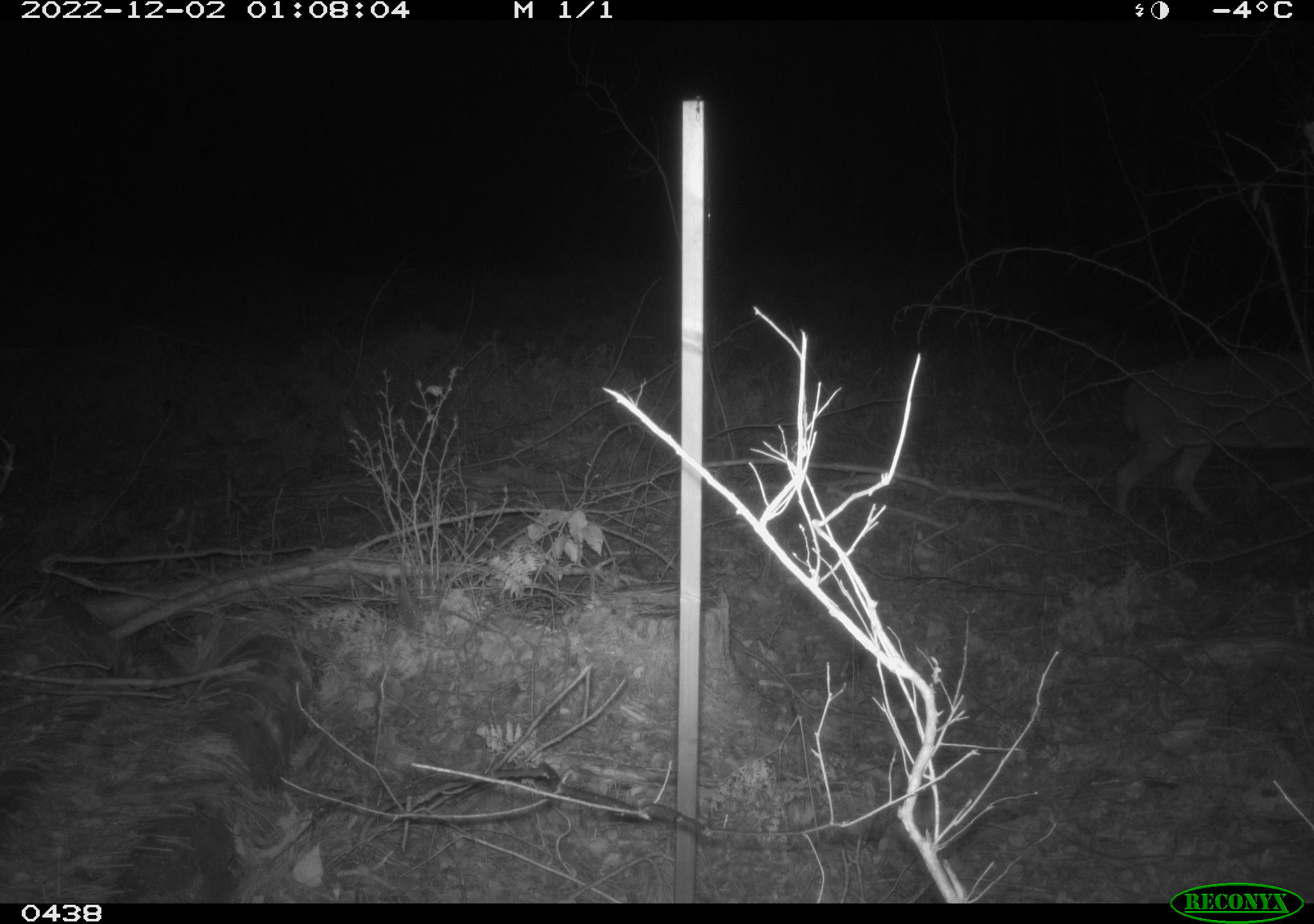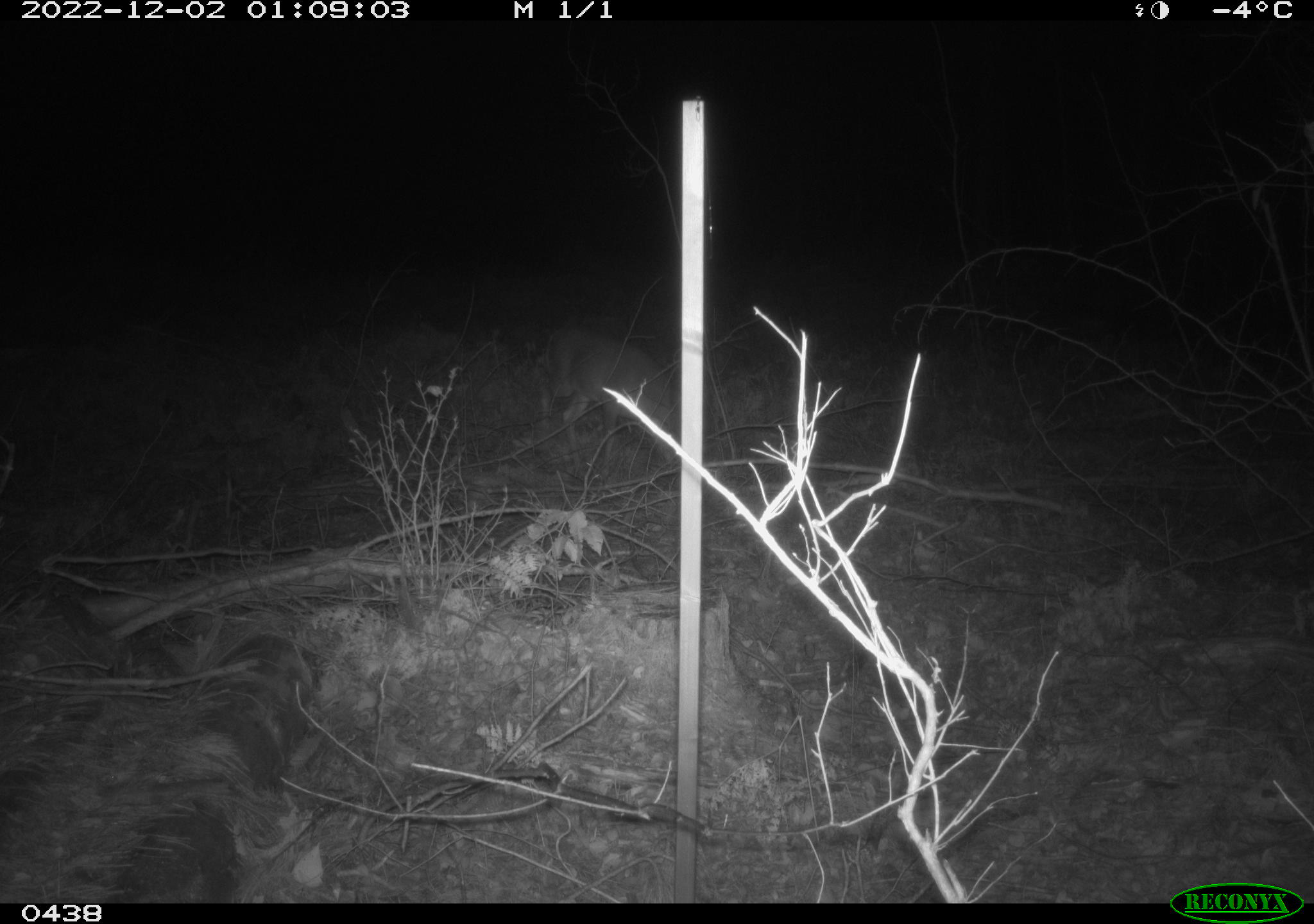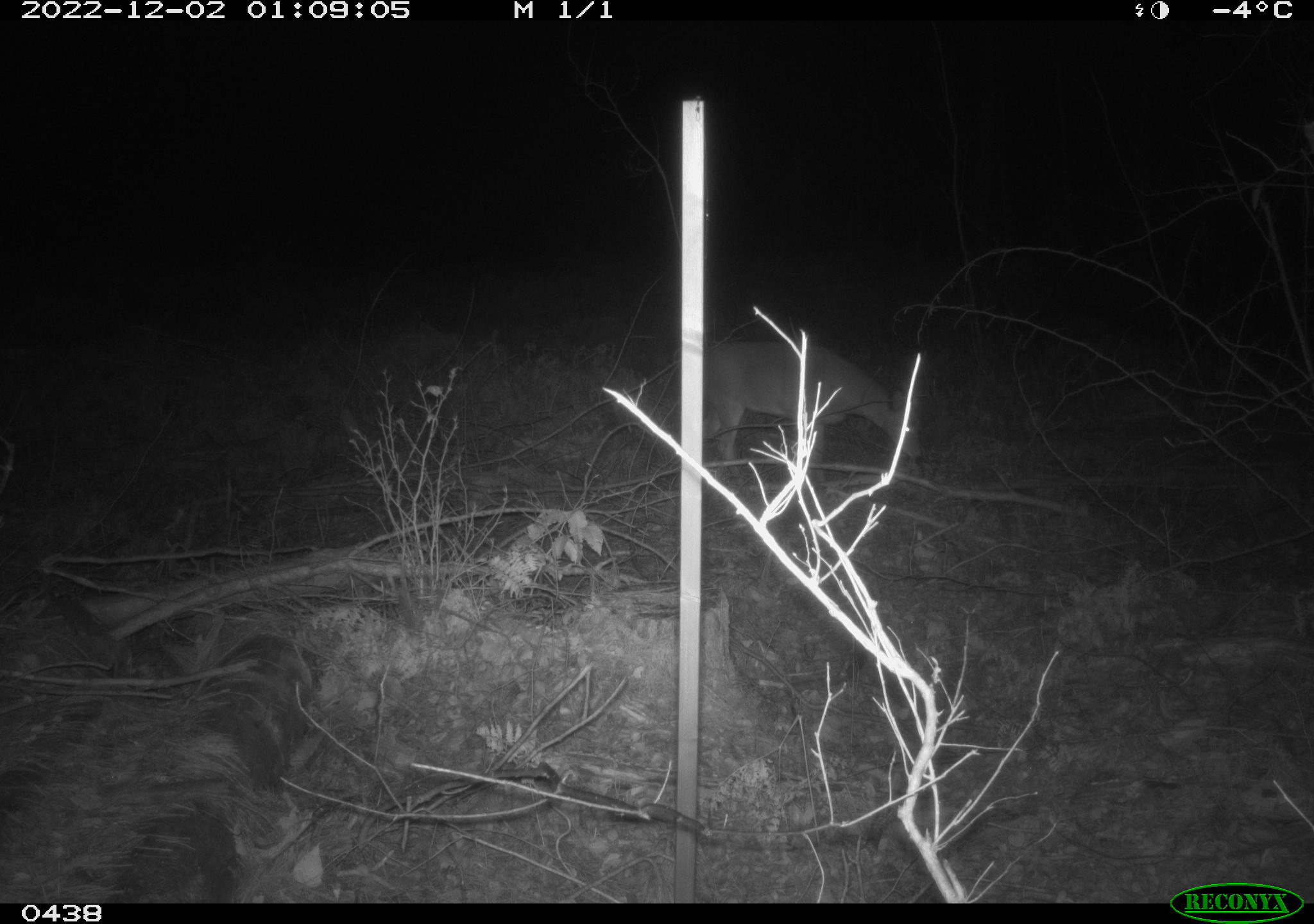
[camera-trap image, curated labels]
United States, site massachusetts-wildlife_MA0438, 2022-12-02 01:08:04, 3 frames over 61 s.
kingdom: Animalia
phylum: Chordata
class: Mammalia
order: Artiodactyla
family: Cervidae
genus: Odocoileus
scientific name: Odocoileus virginianus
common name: white-tailed deer